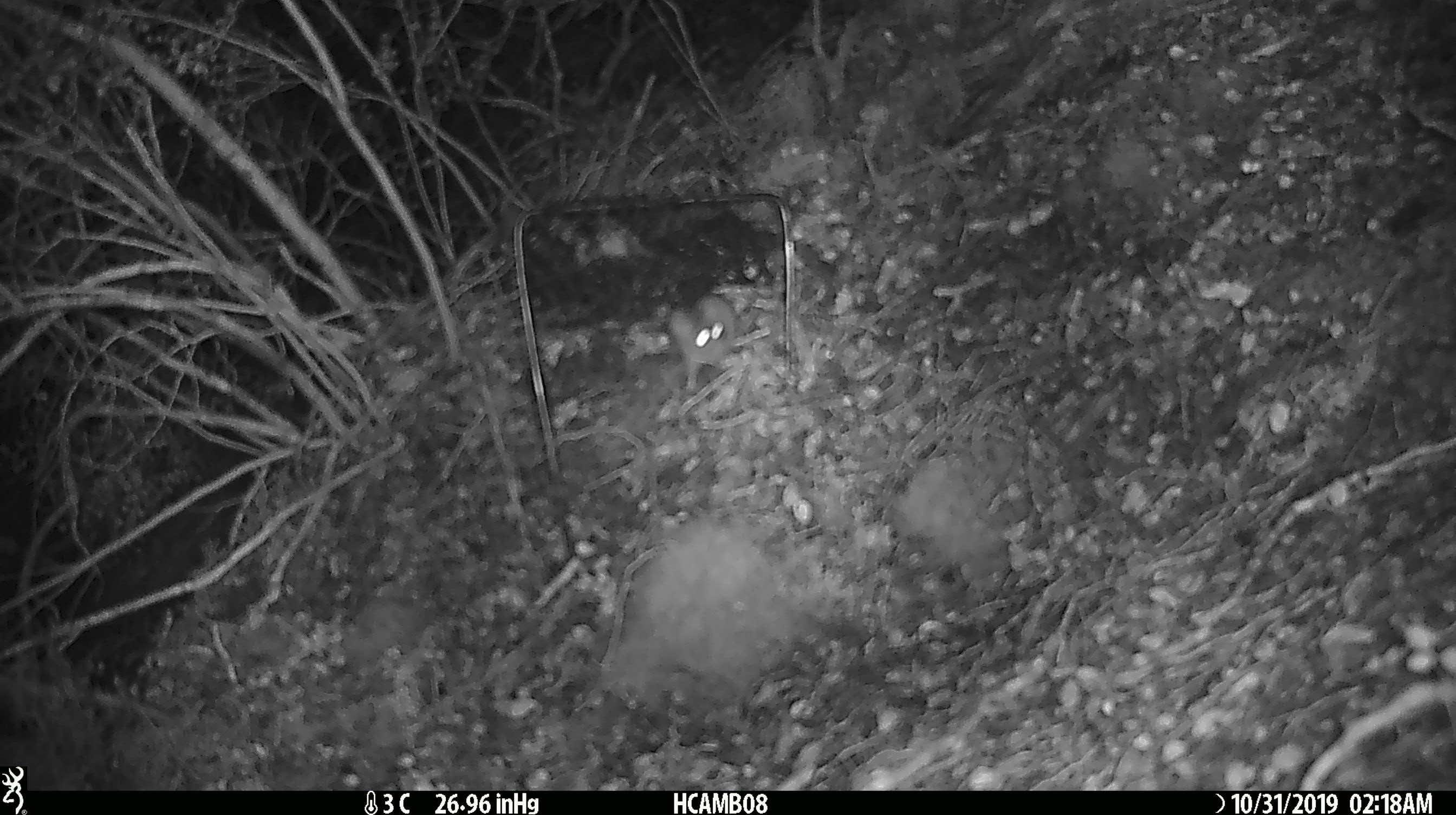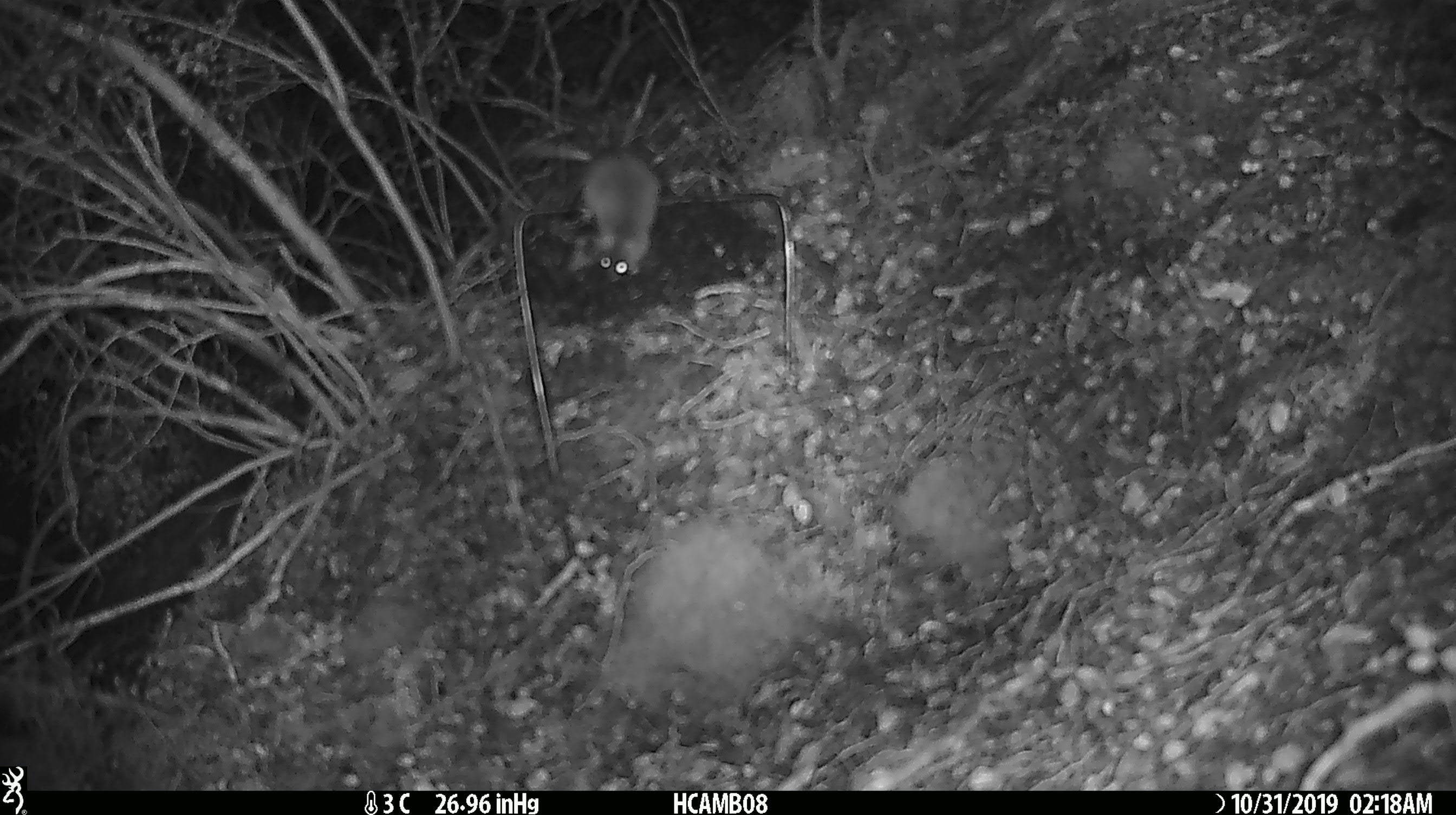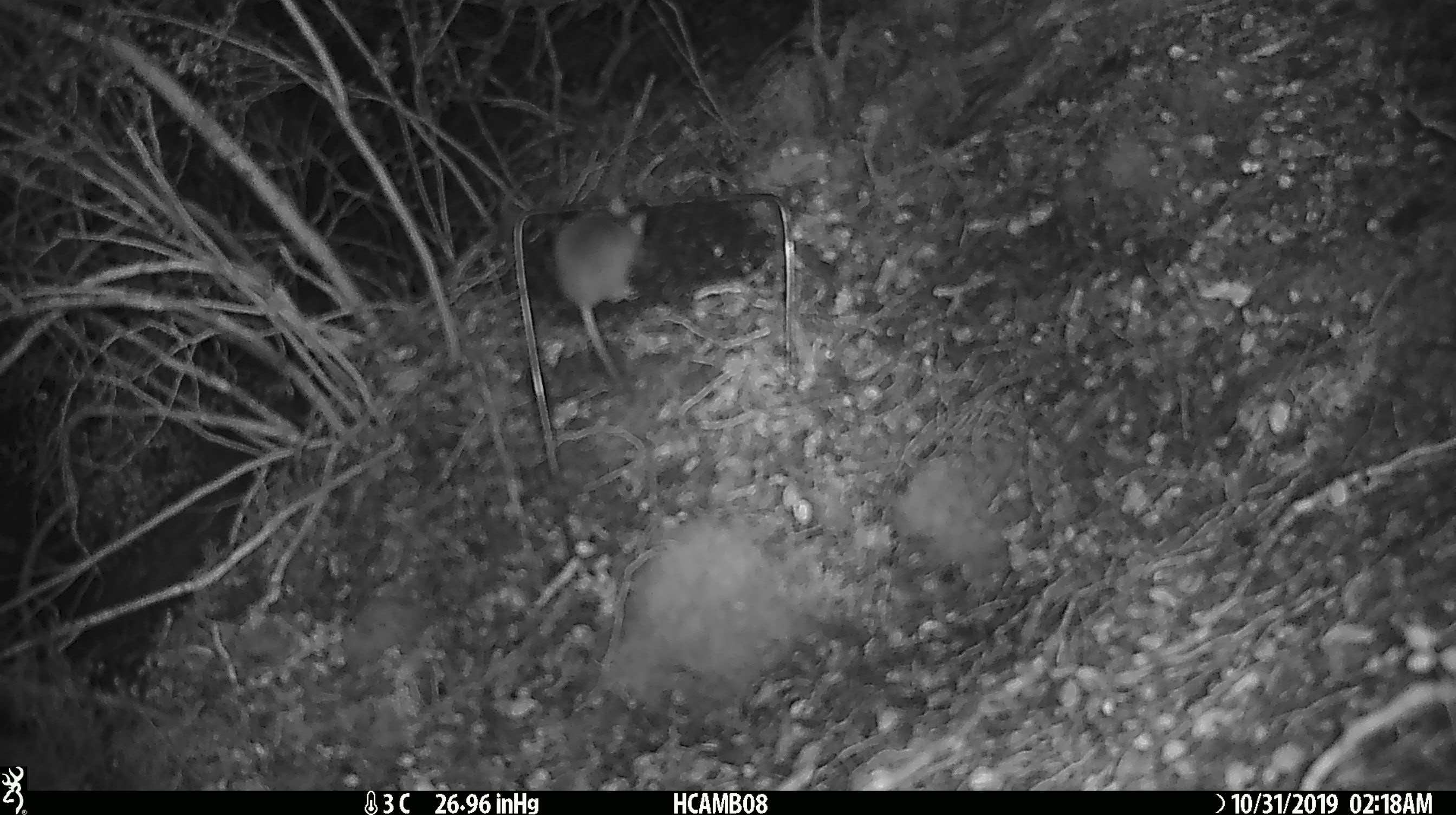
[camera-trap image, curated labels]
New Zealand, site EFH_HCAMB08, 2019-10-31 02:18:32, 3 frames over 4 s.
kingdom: Animalia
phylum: Chordata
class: Mammalia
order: Rodentia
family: Muridae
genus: Mus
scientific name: Mus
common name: mouse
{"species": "mouse (Mus)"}